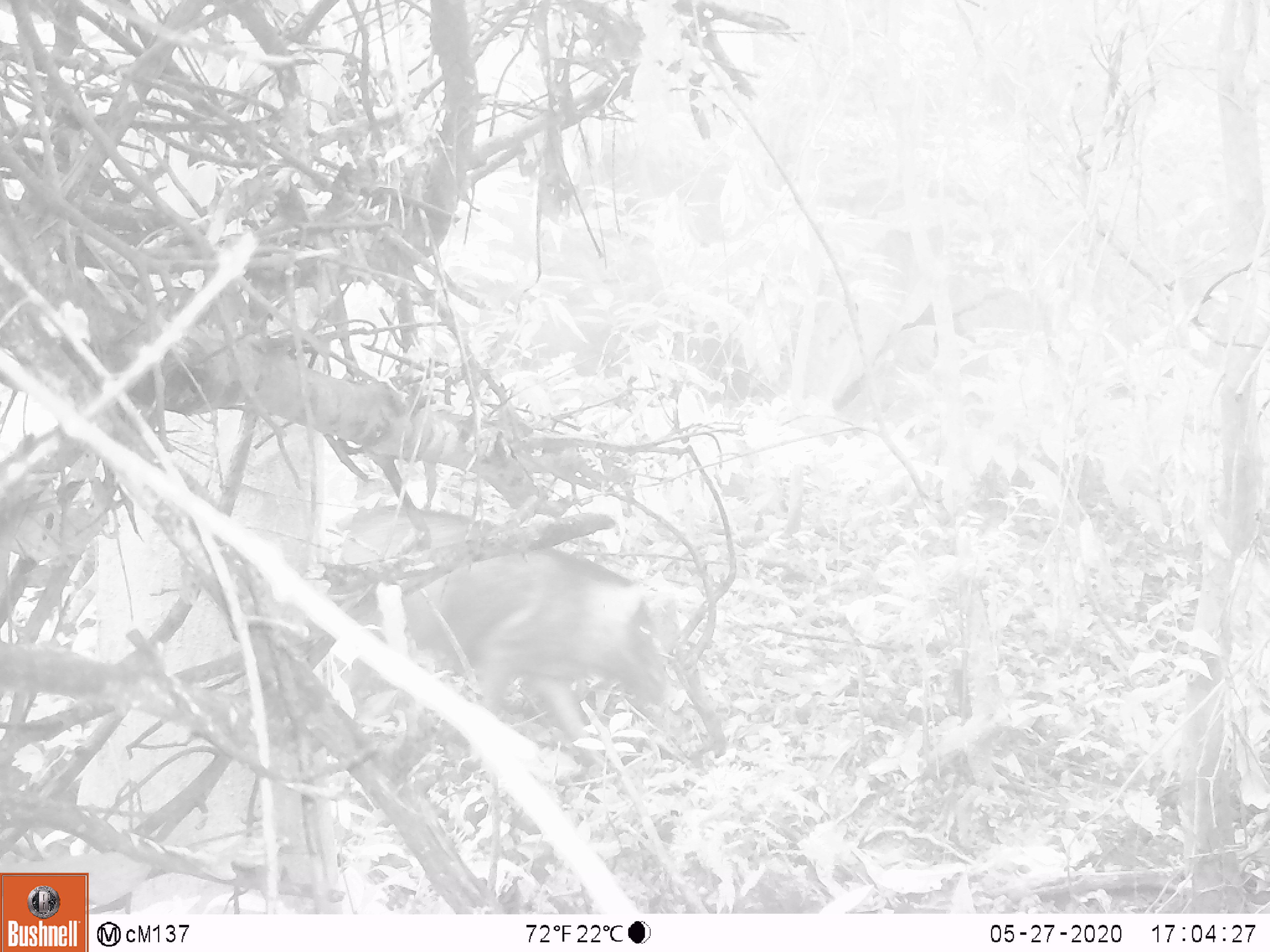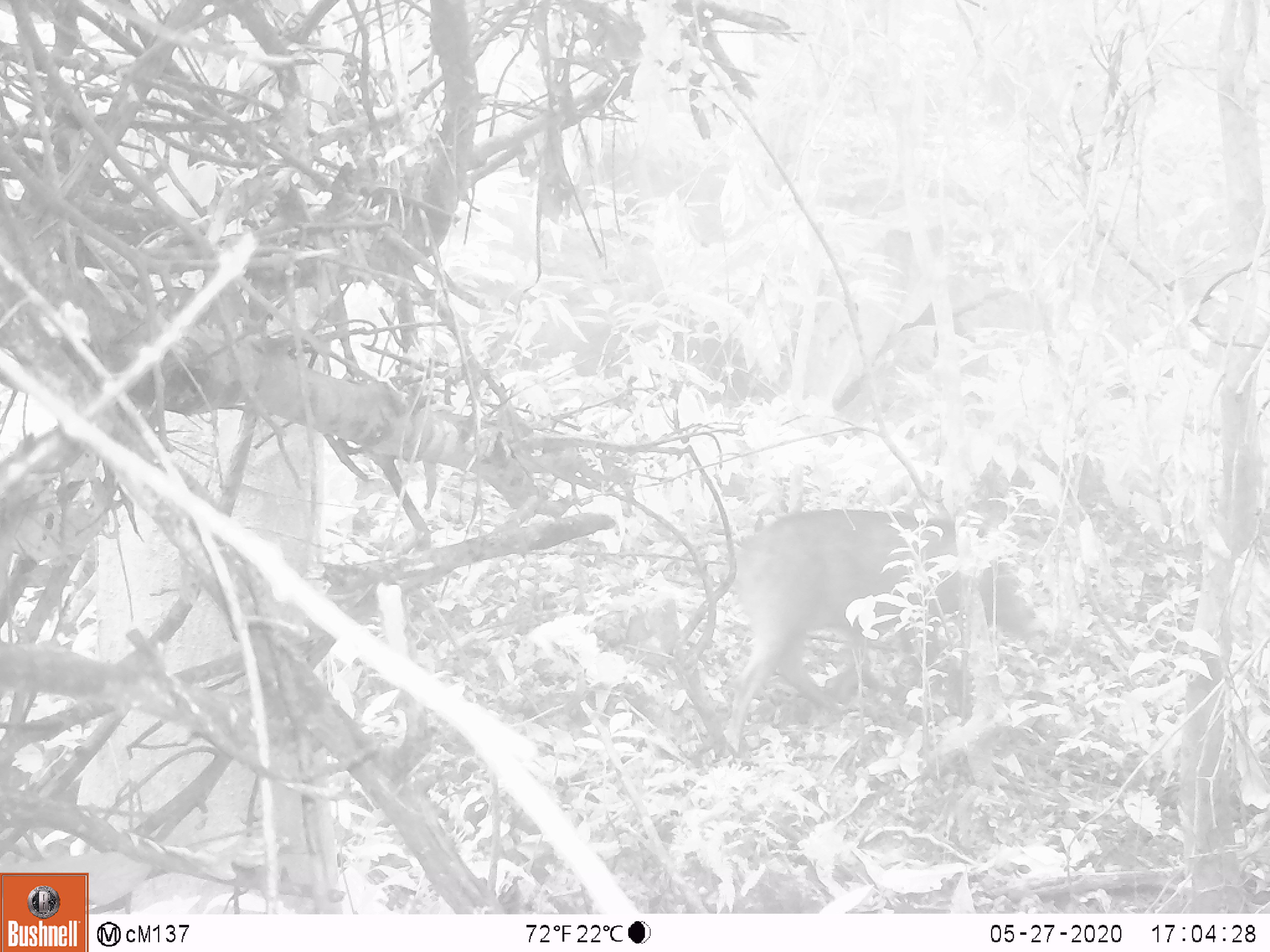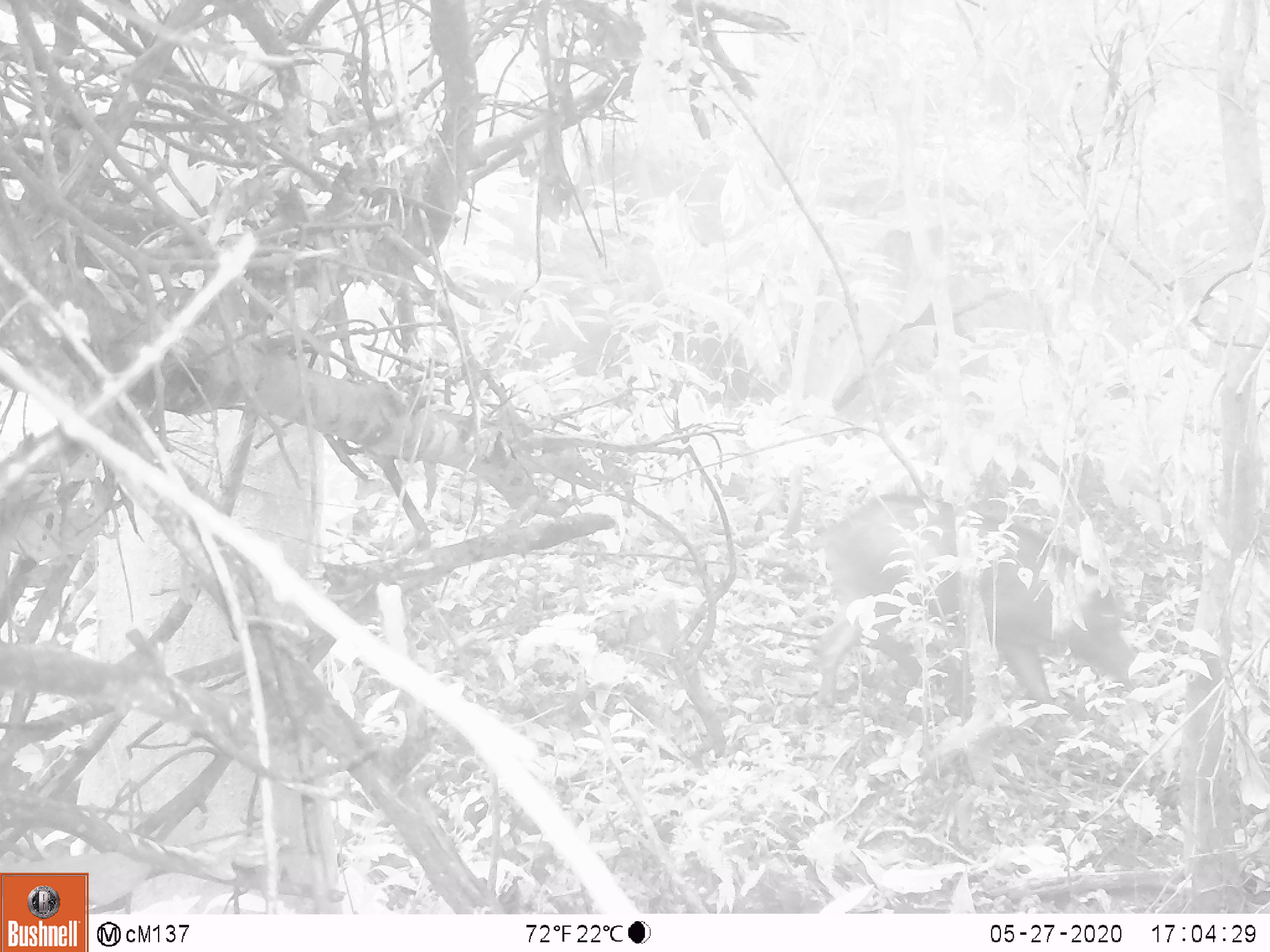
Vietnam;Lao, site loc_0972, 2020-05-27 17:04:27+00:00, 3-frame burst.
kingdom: Animalia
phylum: Chordata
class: Mammalia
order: Artiodactyla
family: Suidae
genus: Sus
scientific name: Sus scrofa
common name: eurasian wild pig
Eurasian wild pig (Sus scrofa). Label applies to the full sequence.